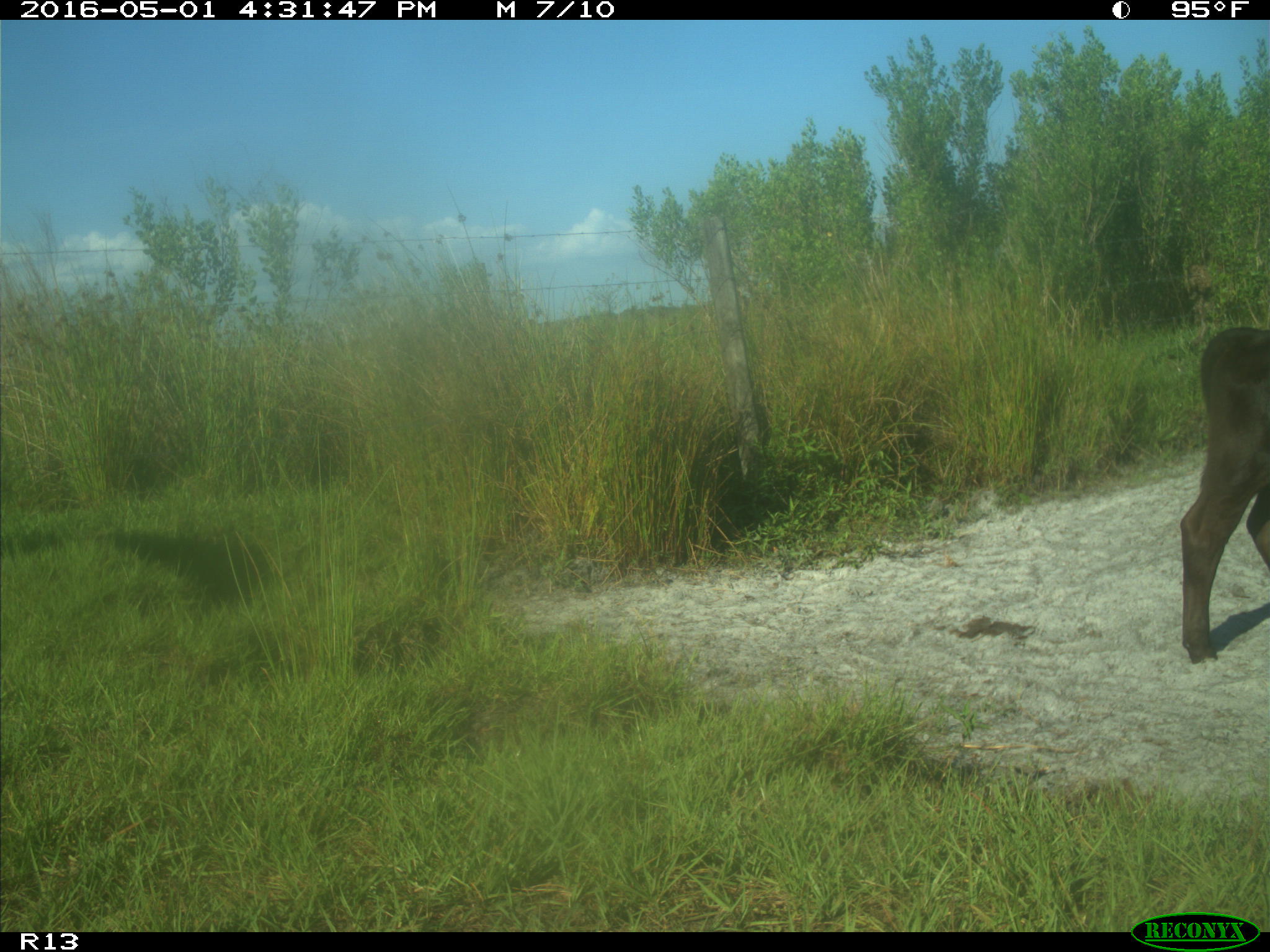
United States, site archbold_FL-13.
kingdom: Animalia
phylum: Chordata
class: Mammalia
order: Artiodactyla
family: Bovidae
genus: Bos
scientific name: Bos taurus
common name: domestic cow